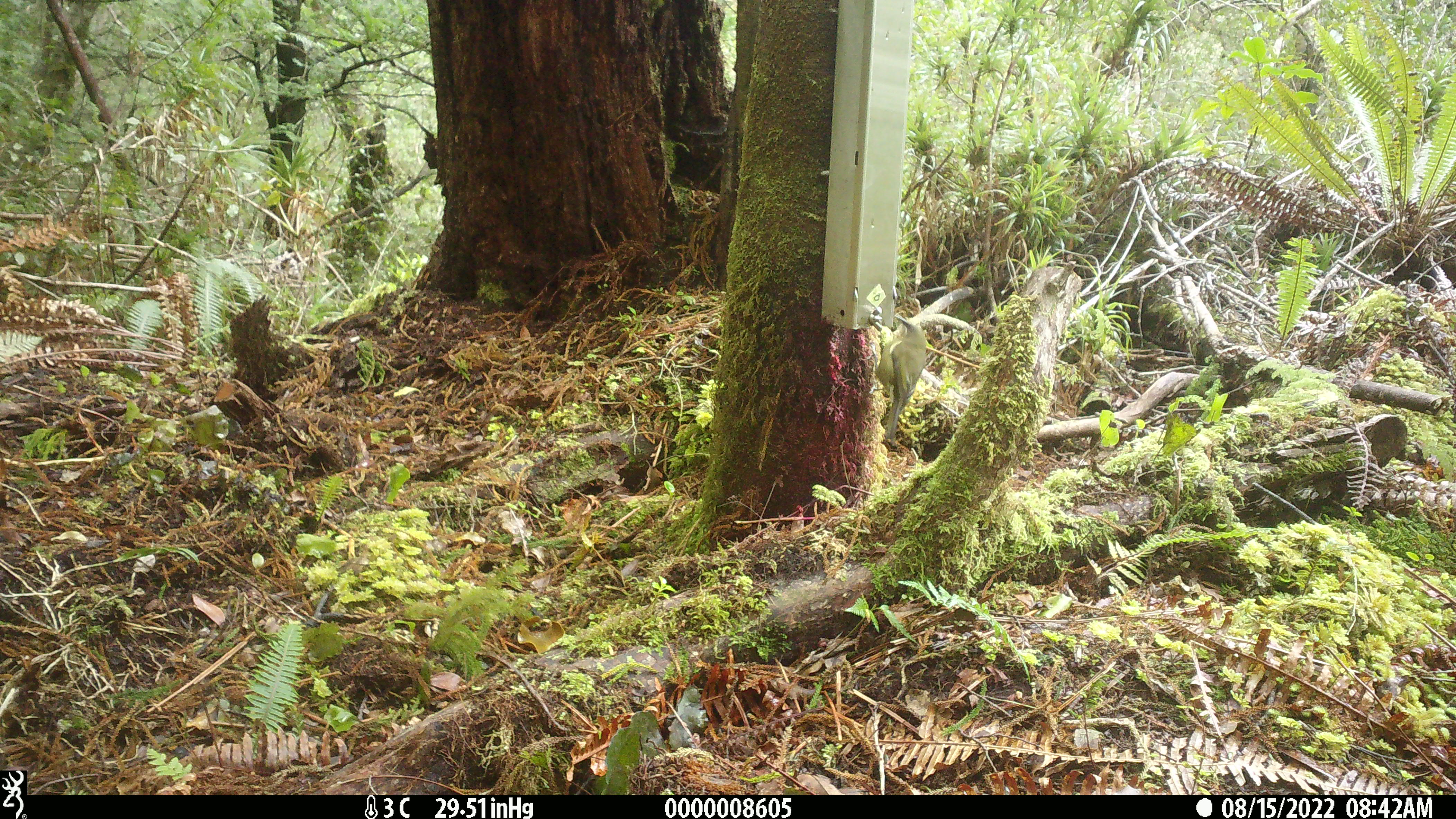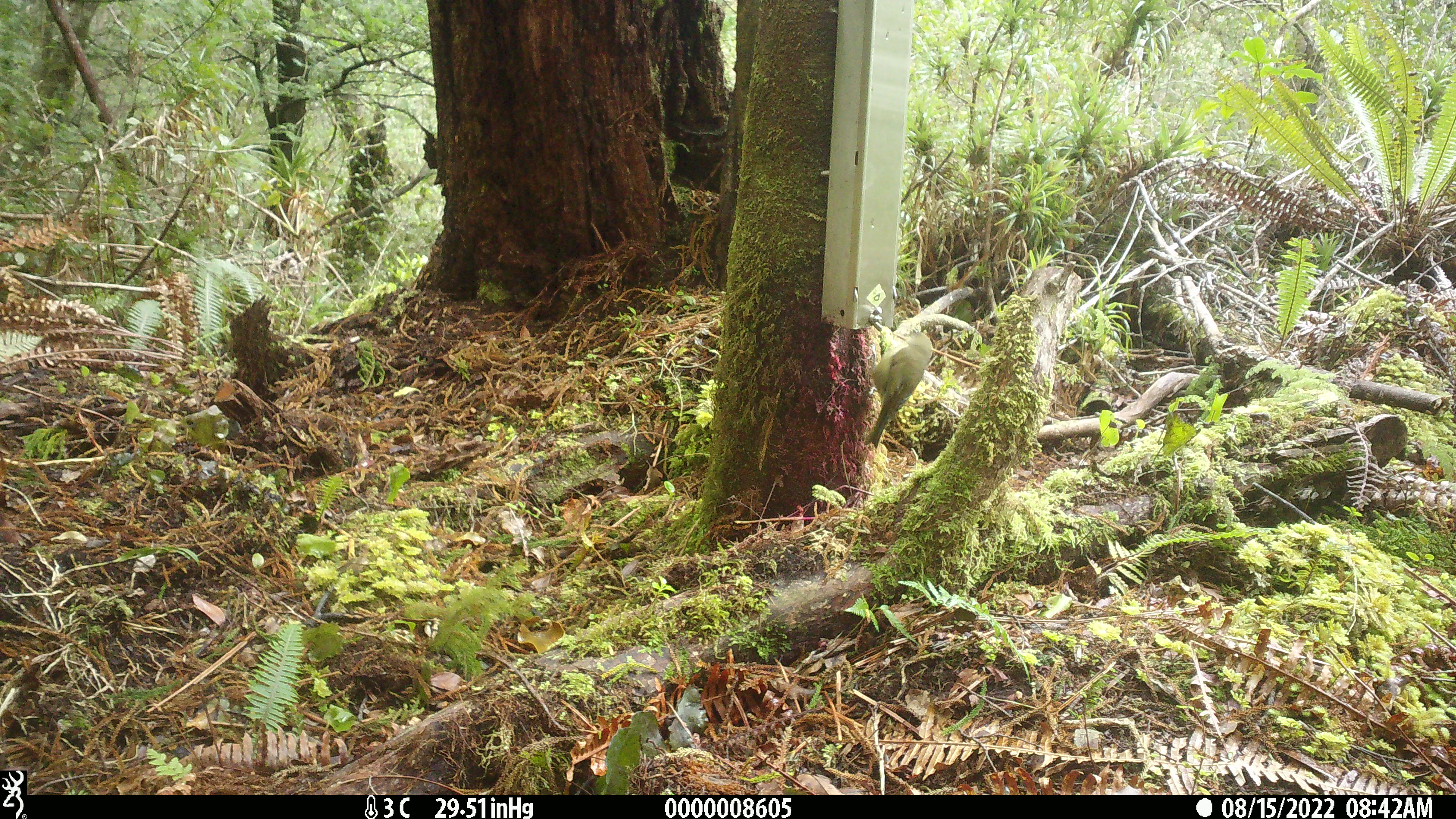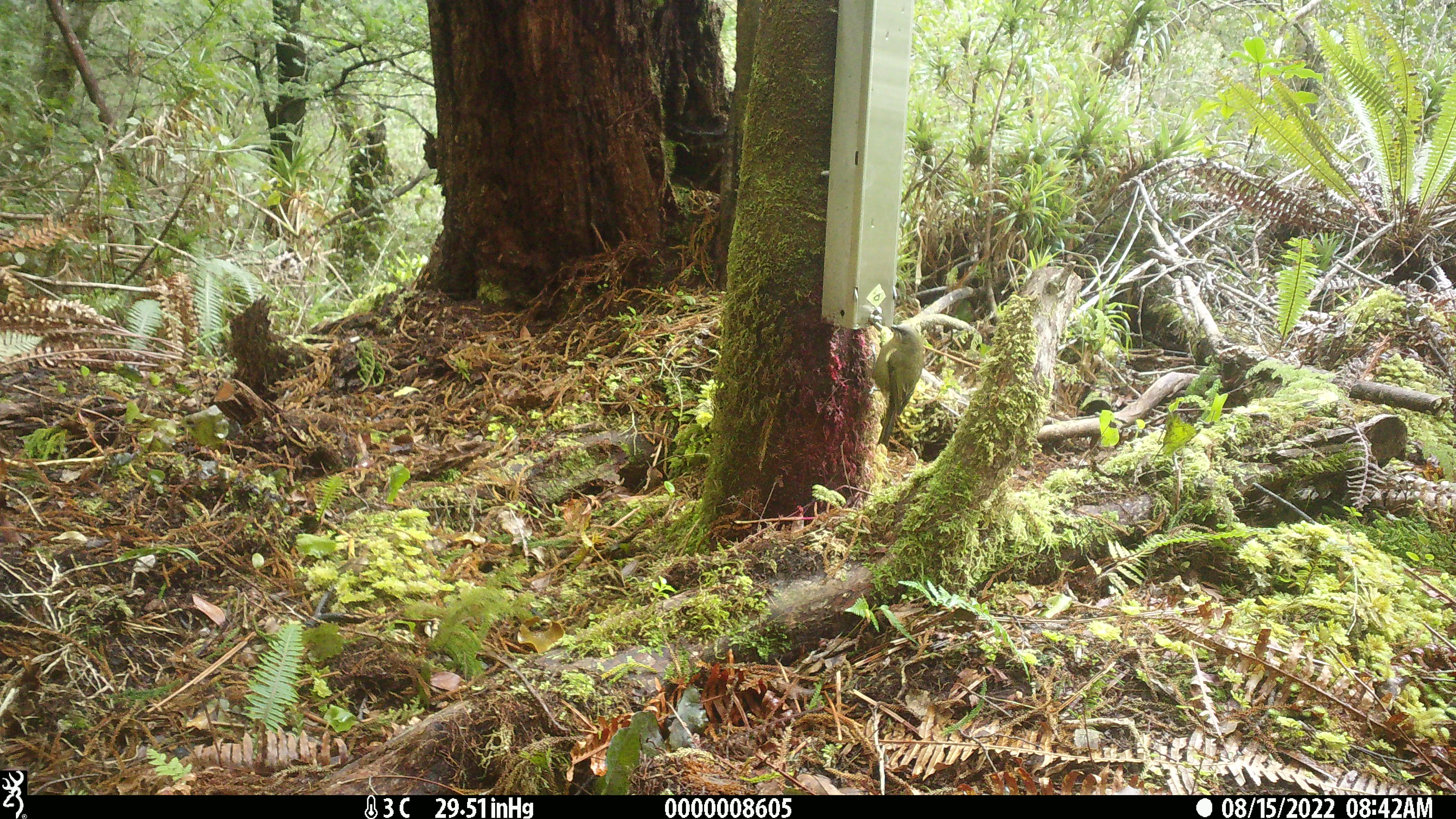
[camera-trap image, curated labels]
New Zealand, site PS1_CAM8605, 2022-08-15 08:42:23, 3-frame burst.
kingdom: Animalia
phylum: Chordata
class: Aves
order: Passeriformes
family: Meliphagidae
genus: Anthornis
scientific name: Anthornis melanura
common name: new zealand bellbird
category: bellbird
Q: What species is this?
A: Bellbird (new zealand bellbird) (Anthornis melanura).